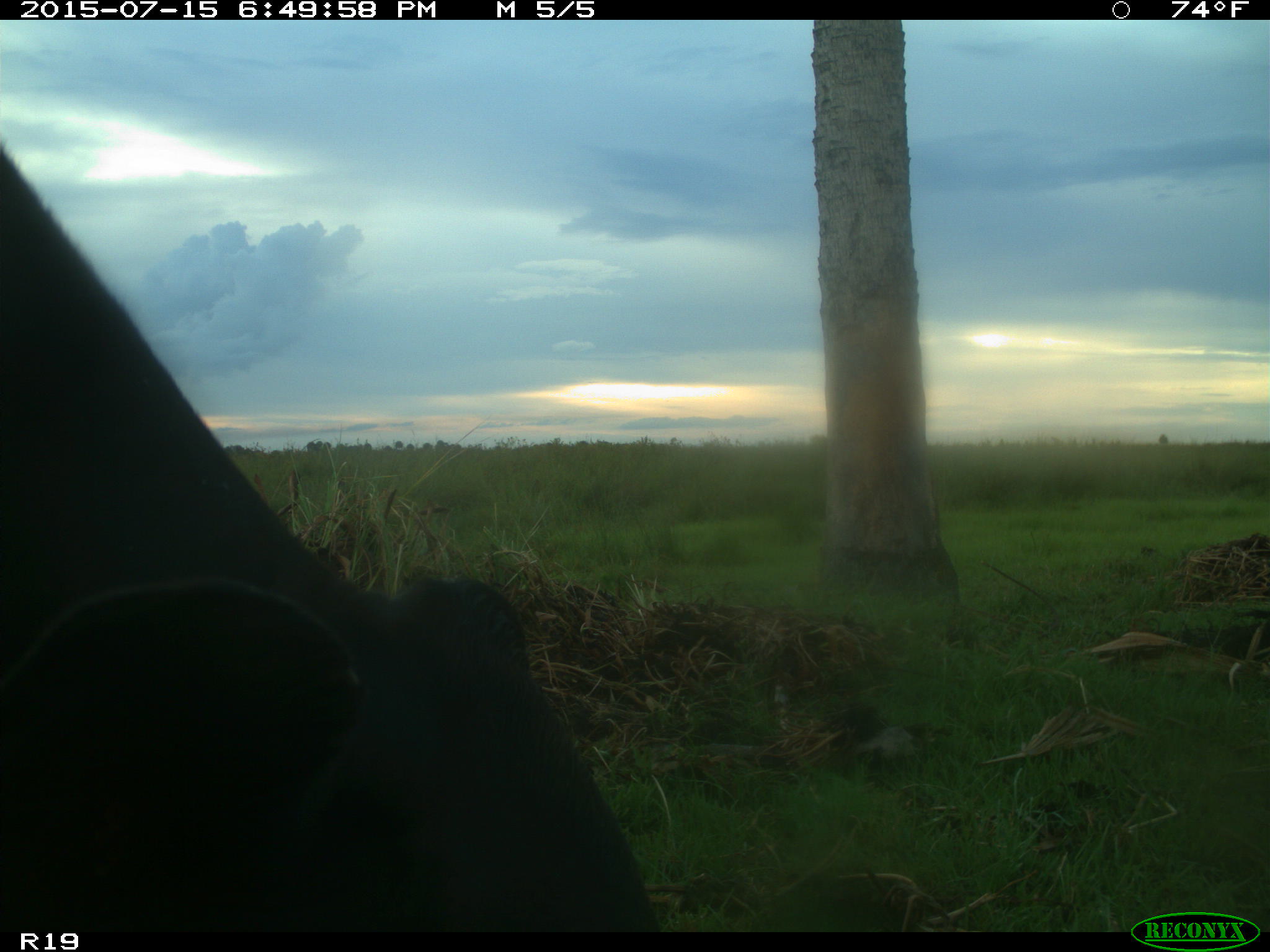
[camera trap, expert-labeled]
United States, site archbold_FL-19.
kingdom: Animalia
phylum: Chordata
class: Mammalia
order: Artiodactyla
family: Bovidae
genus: Bos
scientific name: Bos taurus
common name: domestic cow